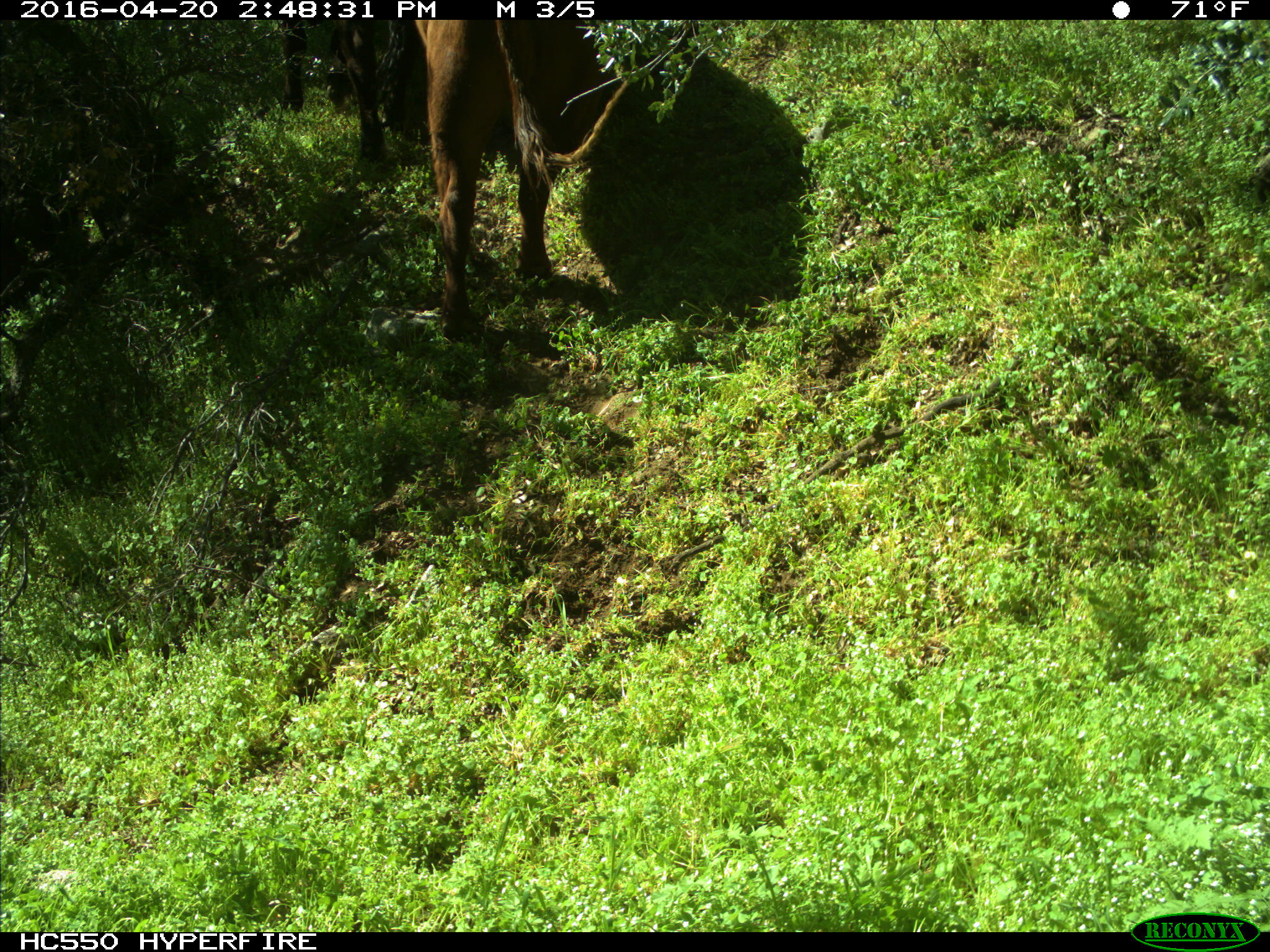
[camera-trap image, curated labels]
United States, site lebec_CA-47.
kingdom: Animalia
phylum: Chordata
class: Mammalia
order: Artiodactyla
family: Bovidae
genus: Bos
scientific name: Bos taurus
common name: domestic cow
Bos taurus (domestic cow).